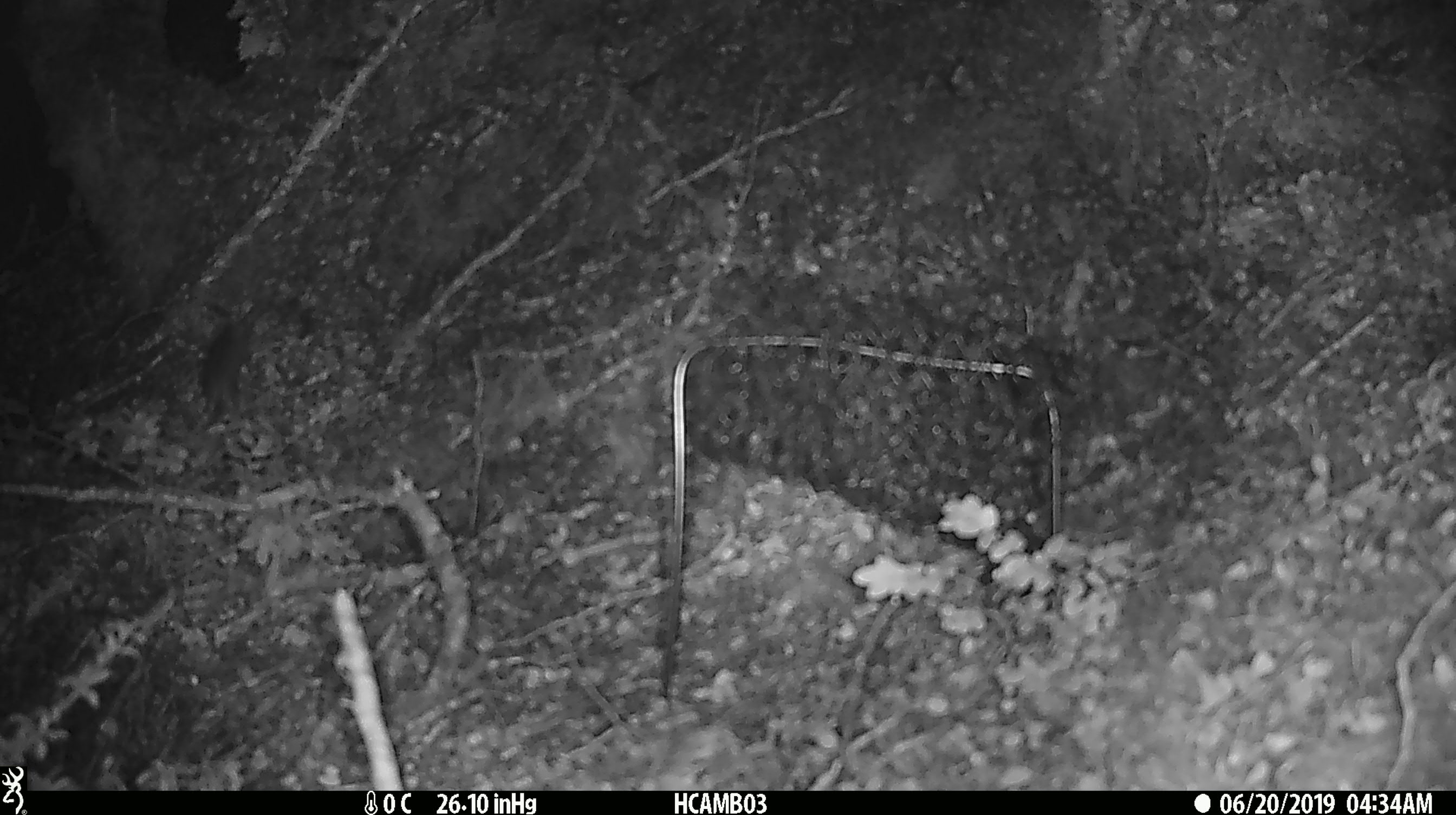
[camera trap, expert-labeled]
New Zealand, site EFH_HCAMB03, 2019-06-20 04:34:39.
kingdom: Animalia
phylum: Chordata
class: Mammalia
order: Rodentia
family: Muridae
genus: Mus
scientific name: Mus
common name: mouse